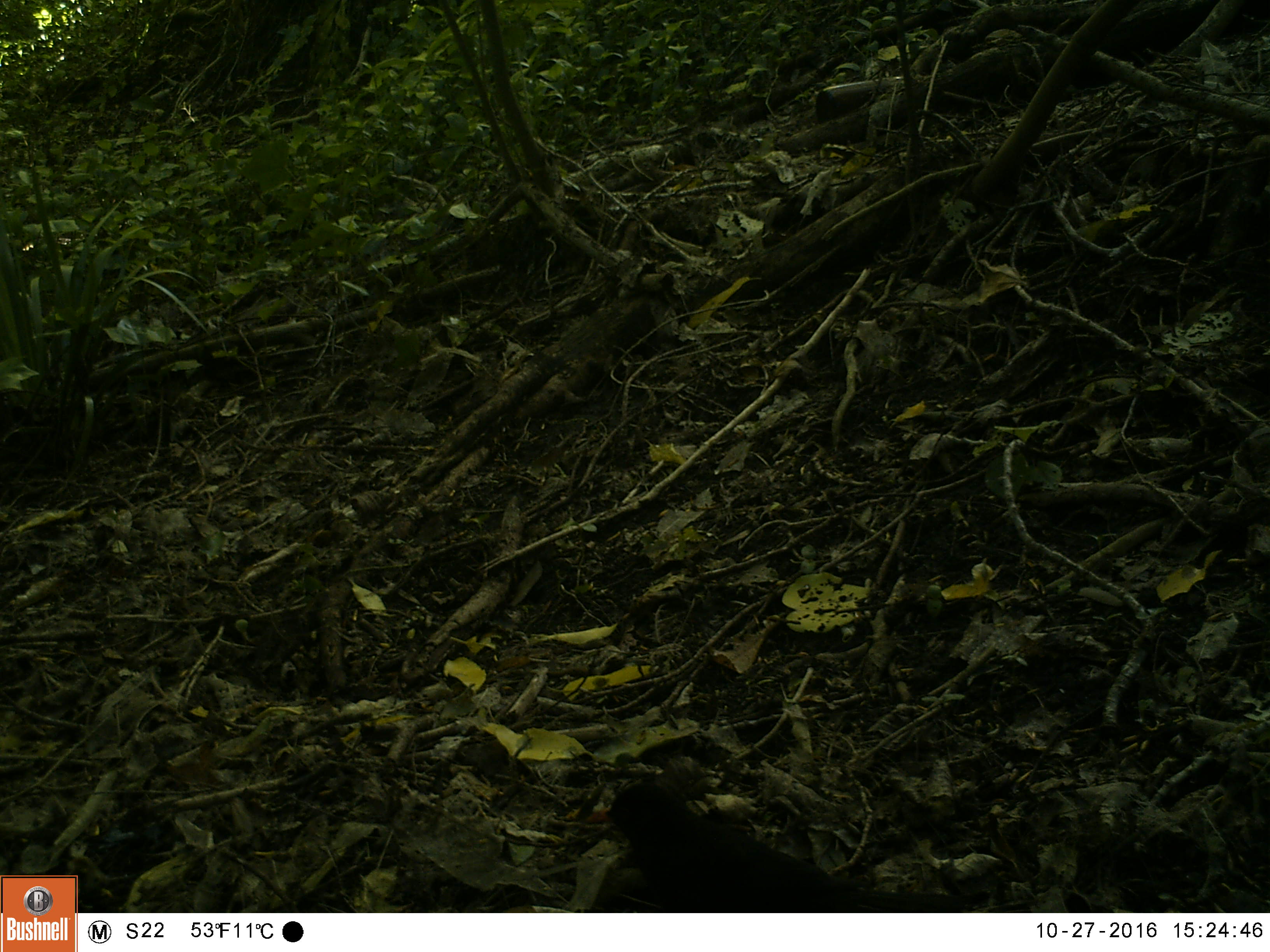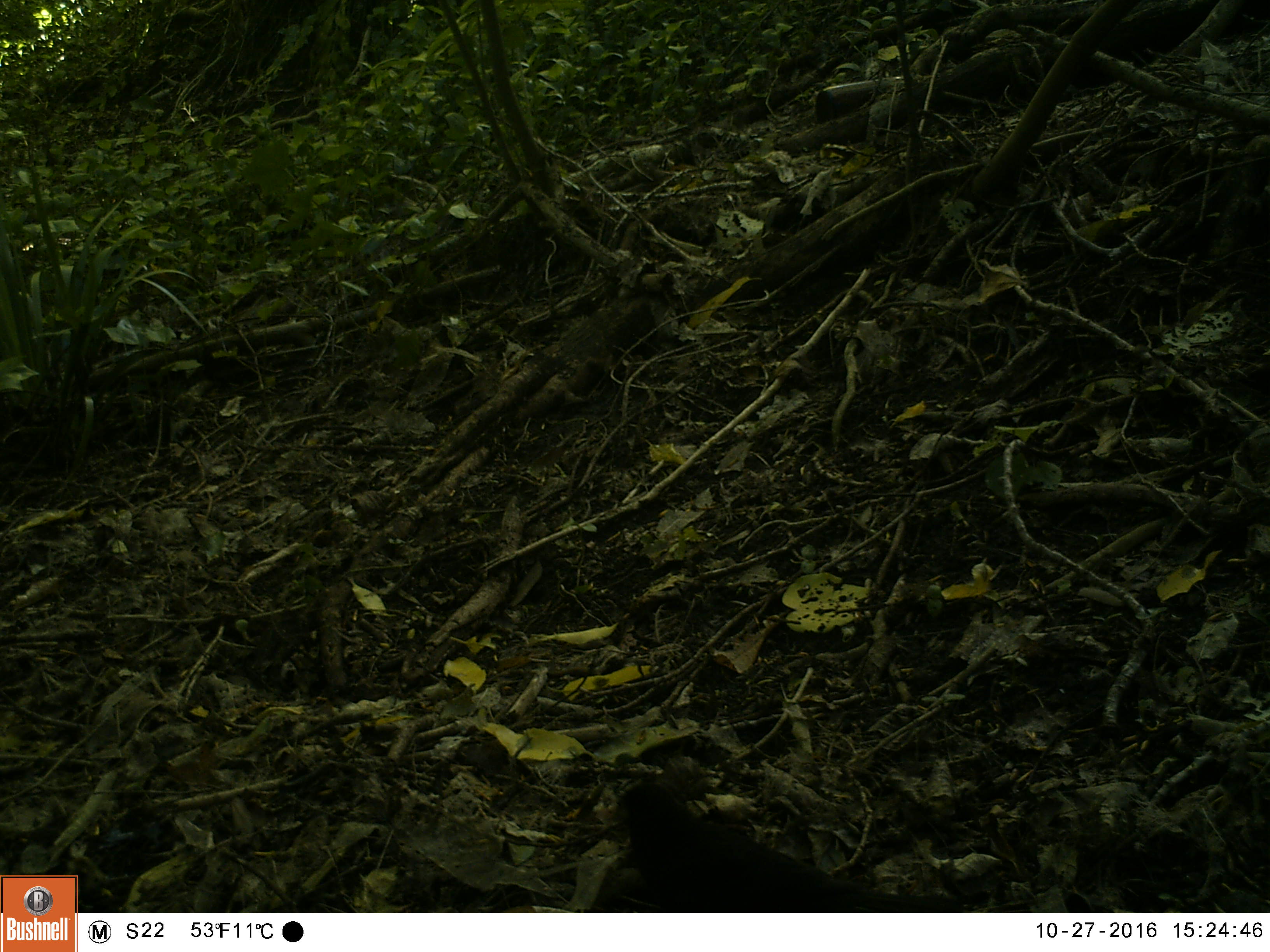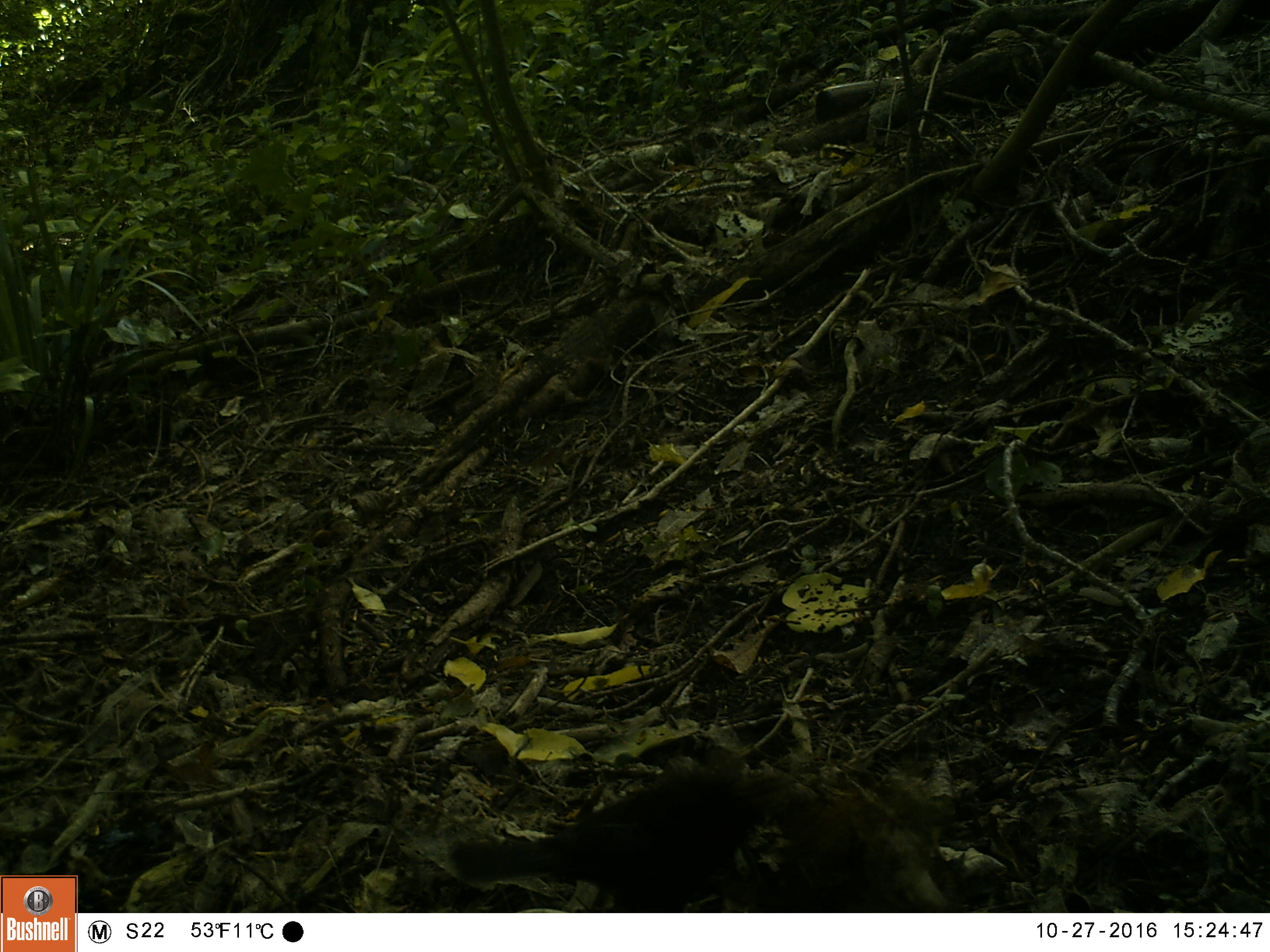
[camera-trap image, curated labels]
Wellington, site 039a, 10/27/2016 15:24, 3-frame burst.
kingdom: Animalia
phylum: Chordata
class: Aves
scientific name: Aves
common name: bird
Bird (Aves).